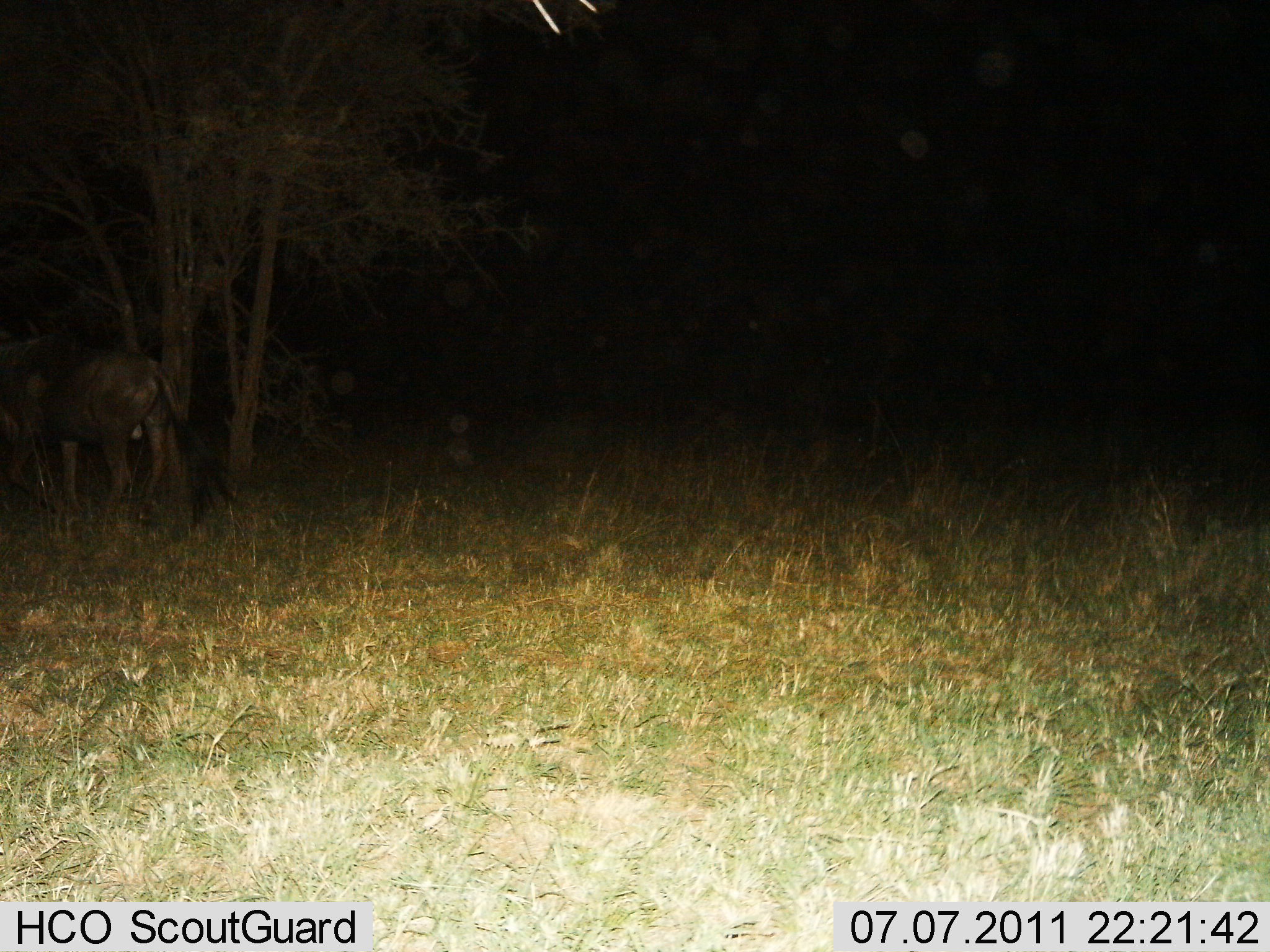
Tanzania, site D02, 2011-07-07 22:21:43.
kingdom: Animalia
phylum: Chordata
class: Mammalia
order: Artiodactyla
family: Bovidae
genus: Connochaetes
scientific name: Connochaetes taurinus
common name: blue wildebeest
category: wildebeest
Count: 1.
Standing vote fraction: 60%.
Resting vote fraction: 0%.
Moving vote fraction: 40%.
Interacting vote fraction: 0%.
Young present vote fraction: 0%.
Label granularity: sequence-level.